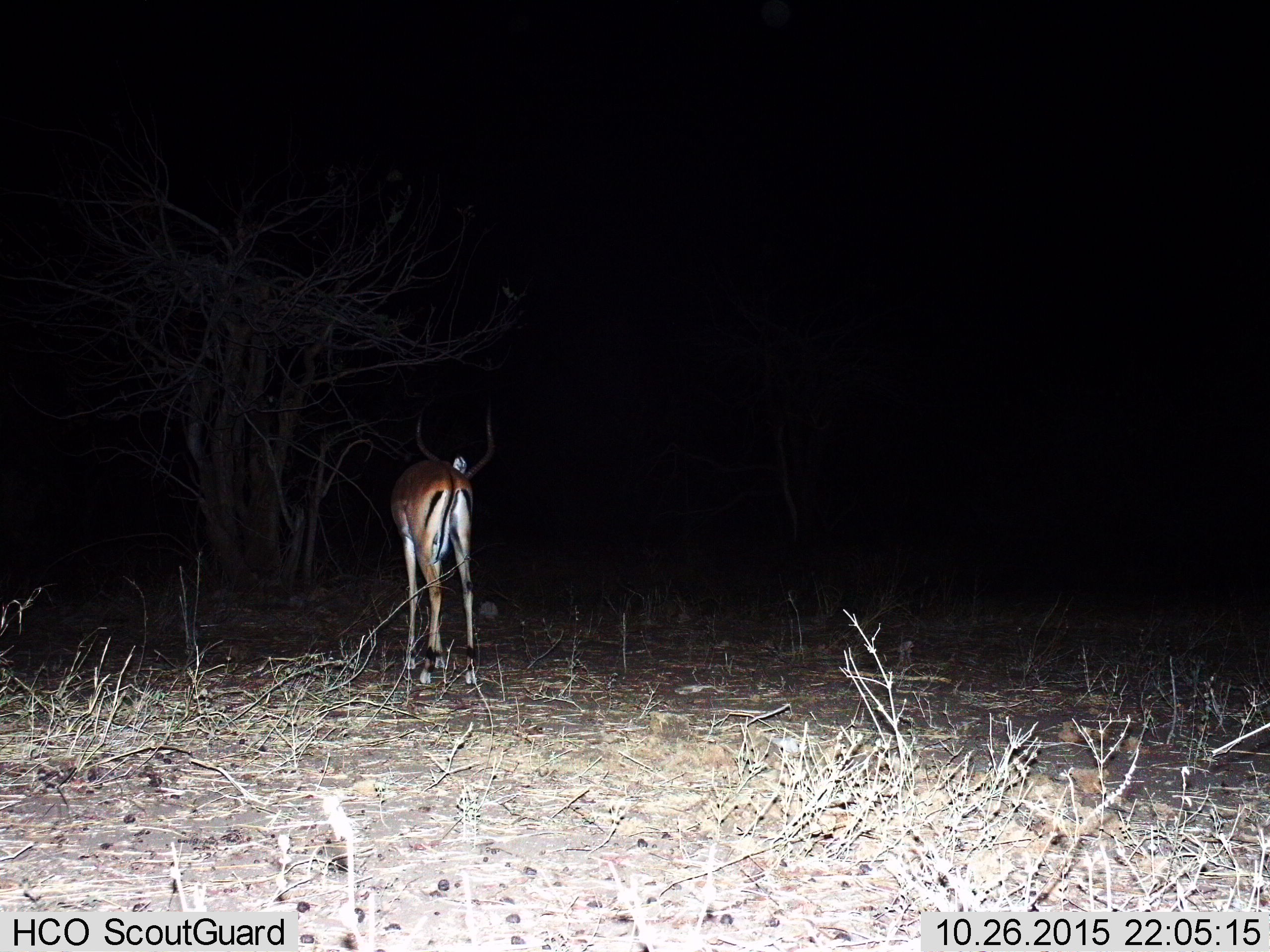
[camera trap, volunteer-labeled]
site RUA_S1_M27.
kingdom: Animalia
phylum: Chordata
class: Mammalia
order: Artiodactyla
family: Bovidae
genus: Aepyceros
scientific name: Aepyceros melampus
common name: impala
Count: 1.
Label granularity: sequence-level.